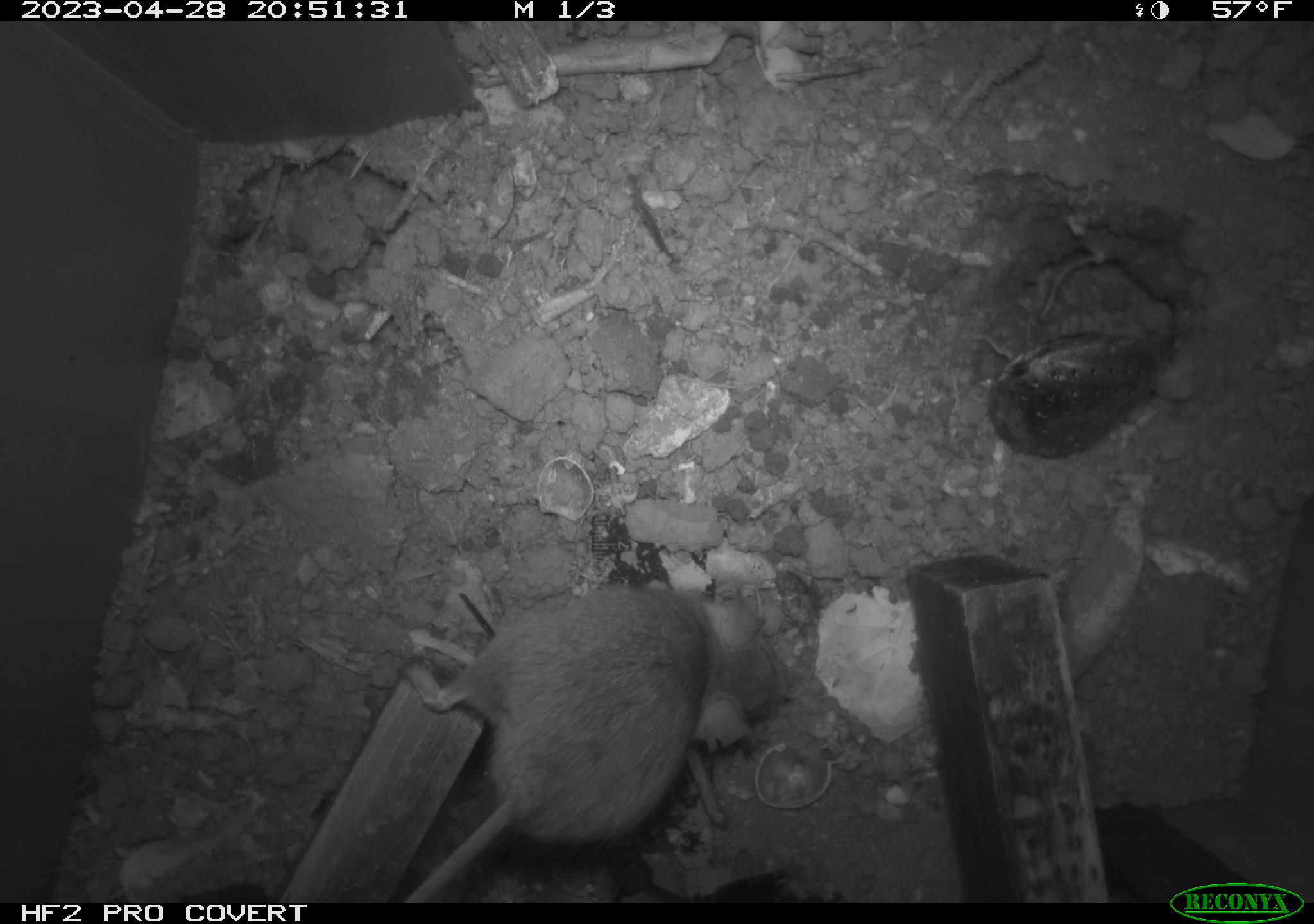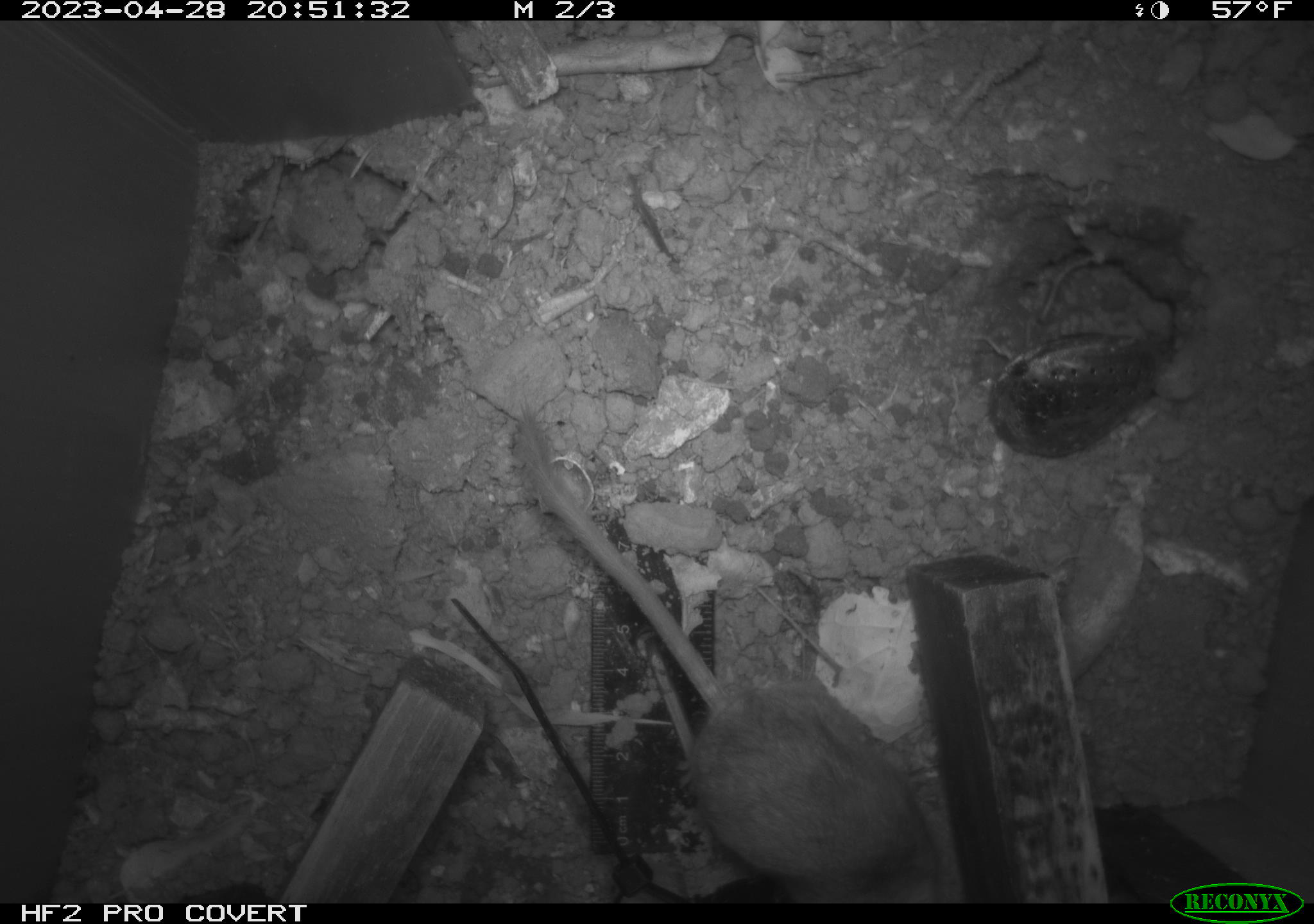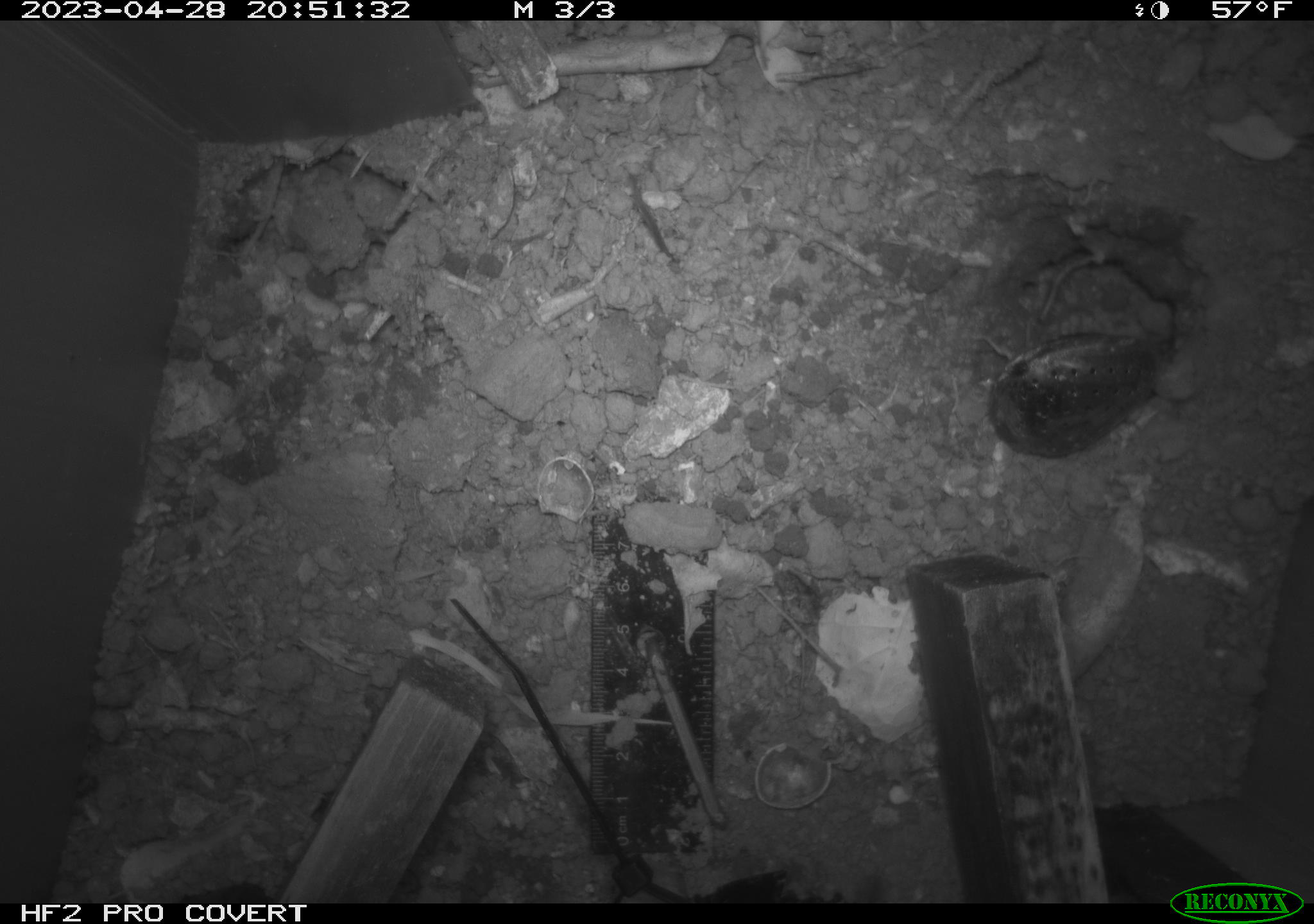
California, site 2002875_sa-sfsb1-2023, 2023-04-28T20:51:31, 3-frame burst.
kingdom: Animalia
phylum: Chordata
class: Mammalia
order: Rodentia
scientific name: Rodentia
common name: mouse species